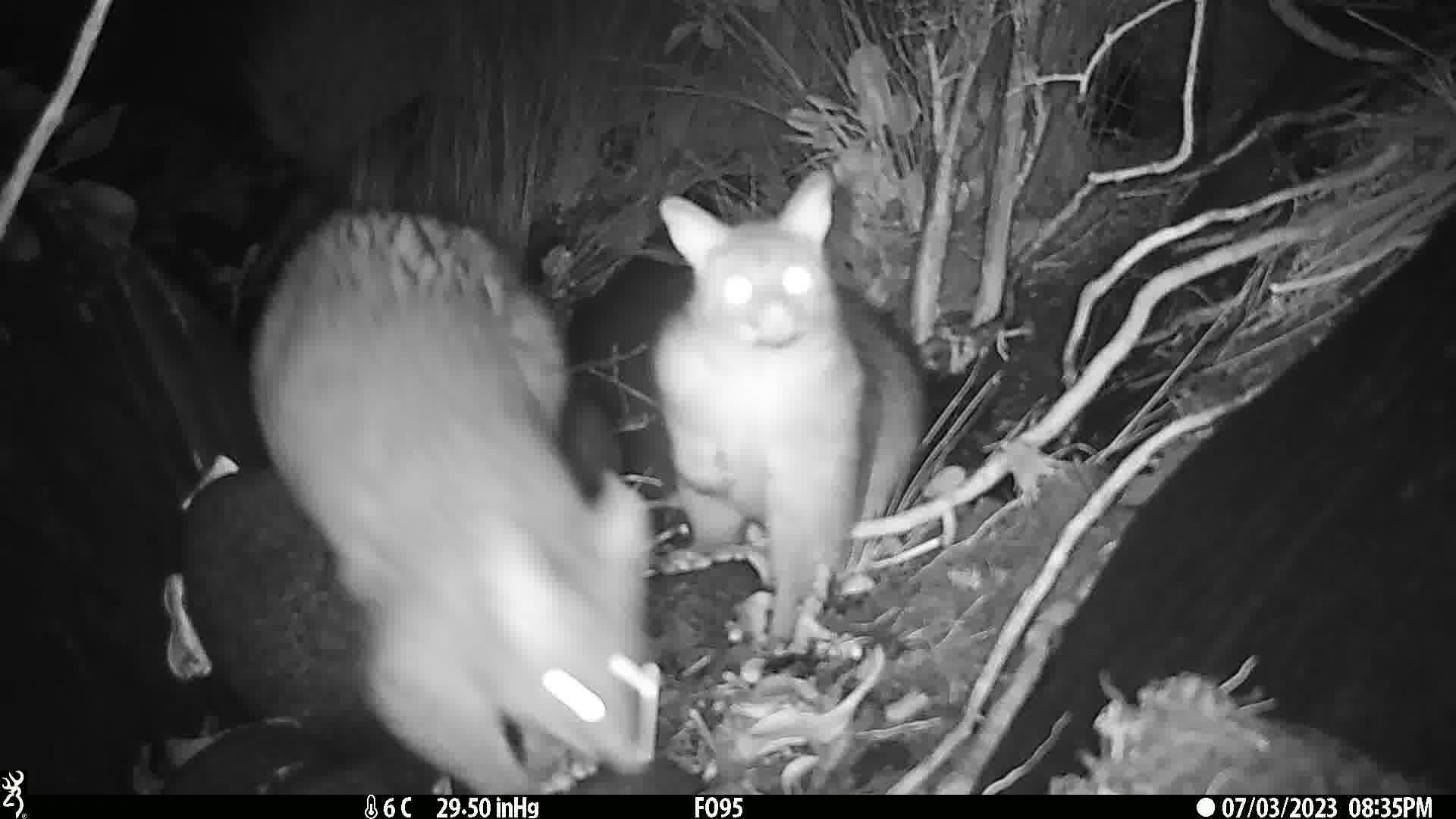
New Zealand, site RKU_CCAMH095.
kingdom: Animalia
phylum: Chordata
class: Mammalia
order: Diprotodontia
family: Phalangeridae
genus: Trichosurus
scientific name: Trichosurus vulpecula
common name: common brushtail possum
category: possum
Possum (common brushtail possum) (Trichosurus vulpecula).